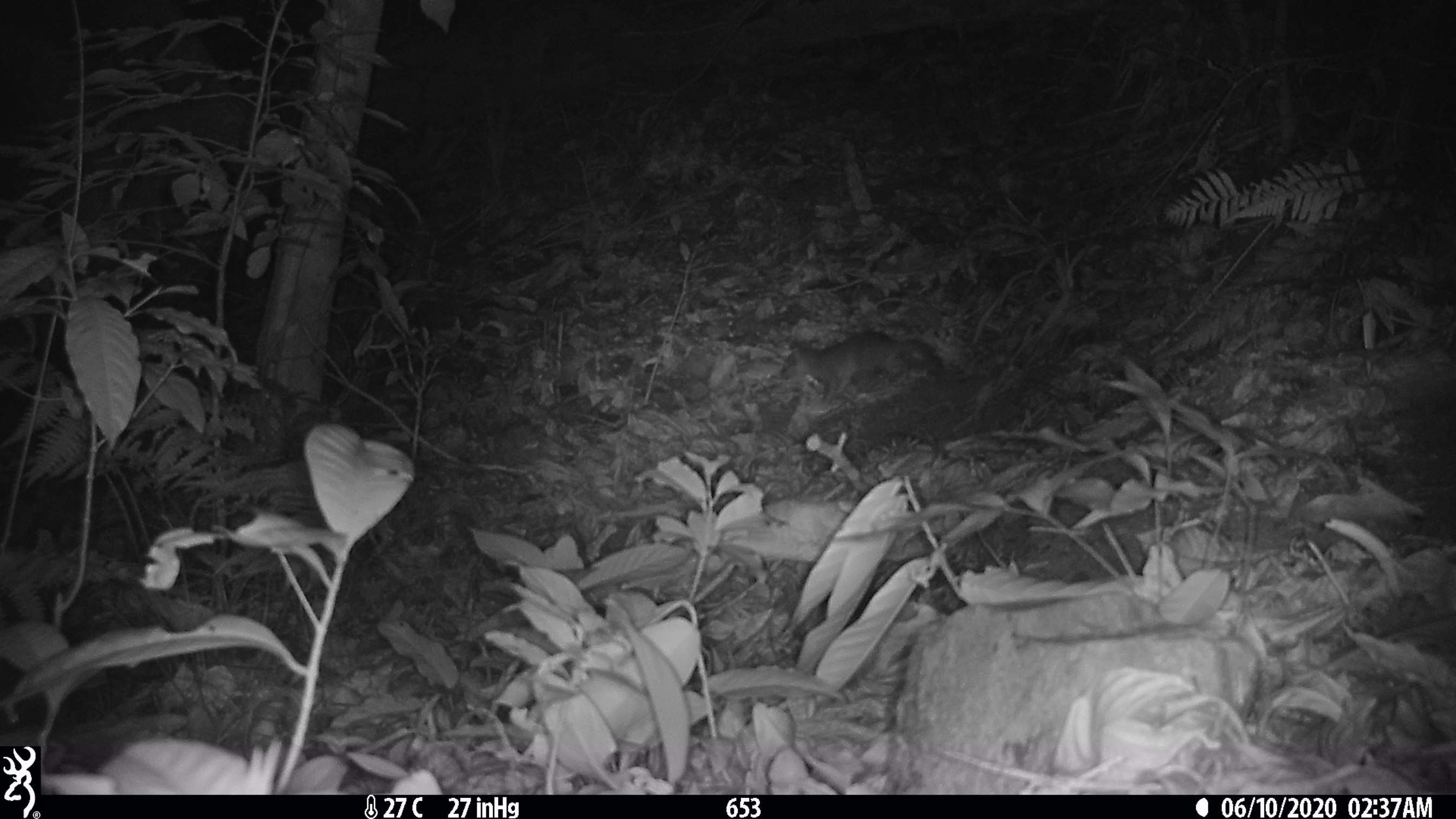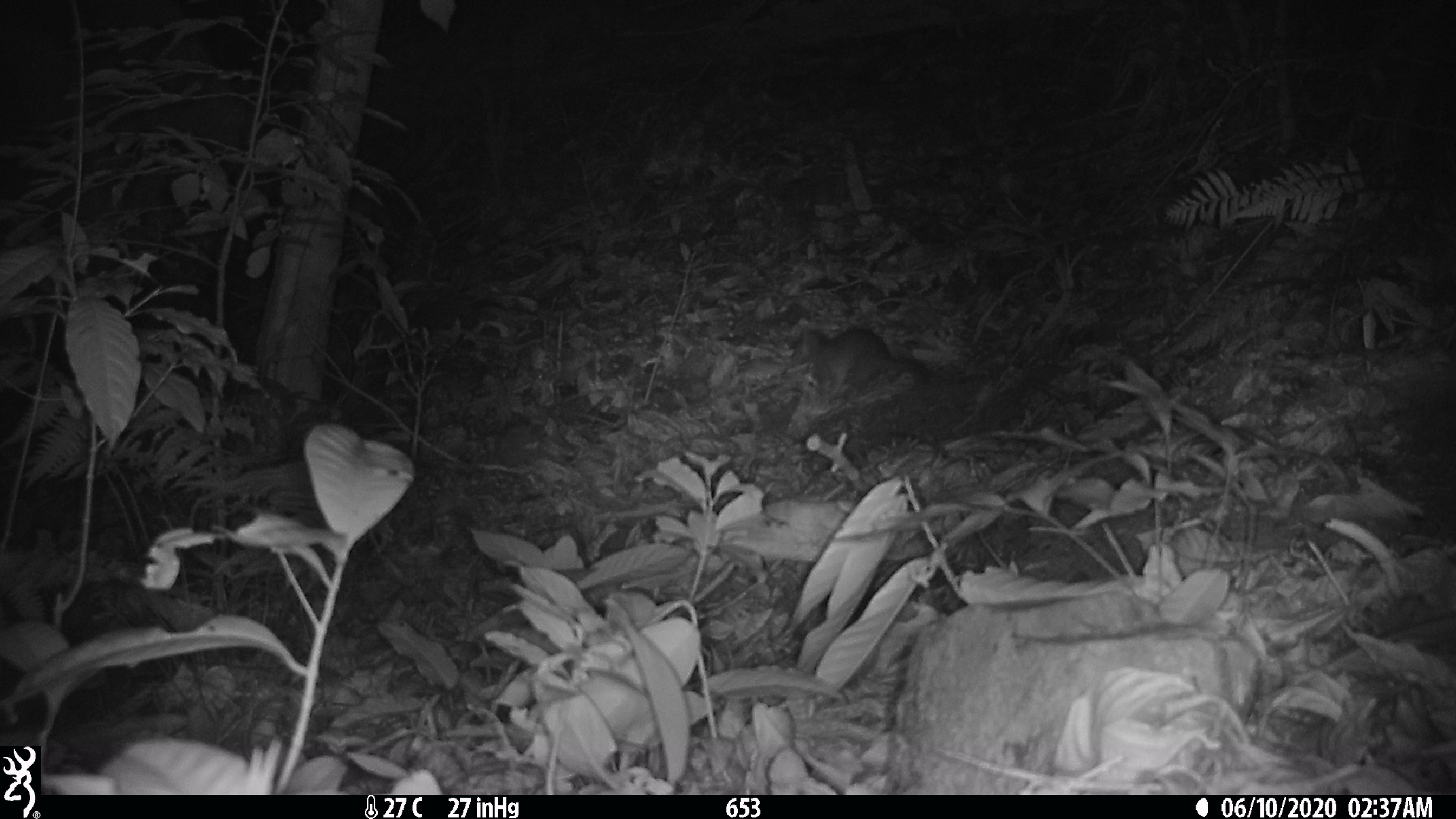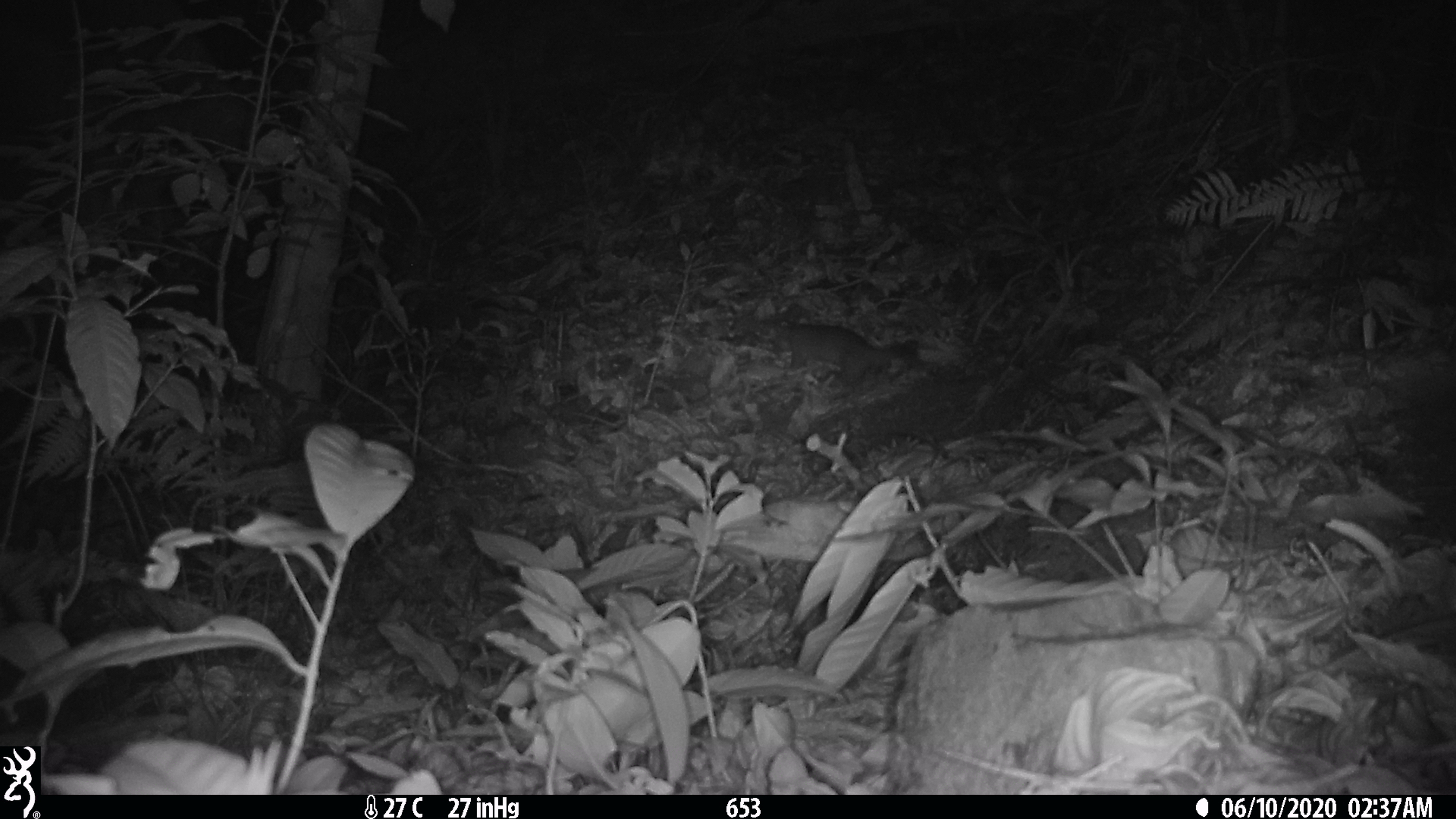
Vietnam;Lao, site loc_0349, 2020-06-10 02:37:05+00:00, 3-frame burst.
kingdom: Animalia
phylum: Chordata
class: Mammalia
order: Carnivora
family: Mustelidae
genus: Melogale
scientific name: Melogale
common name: ferret badger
Ferret badger (Melogale). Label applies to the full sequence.